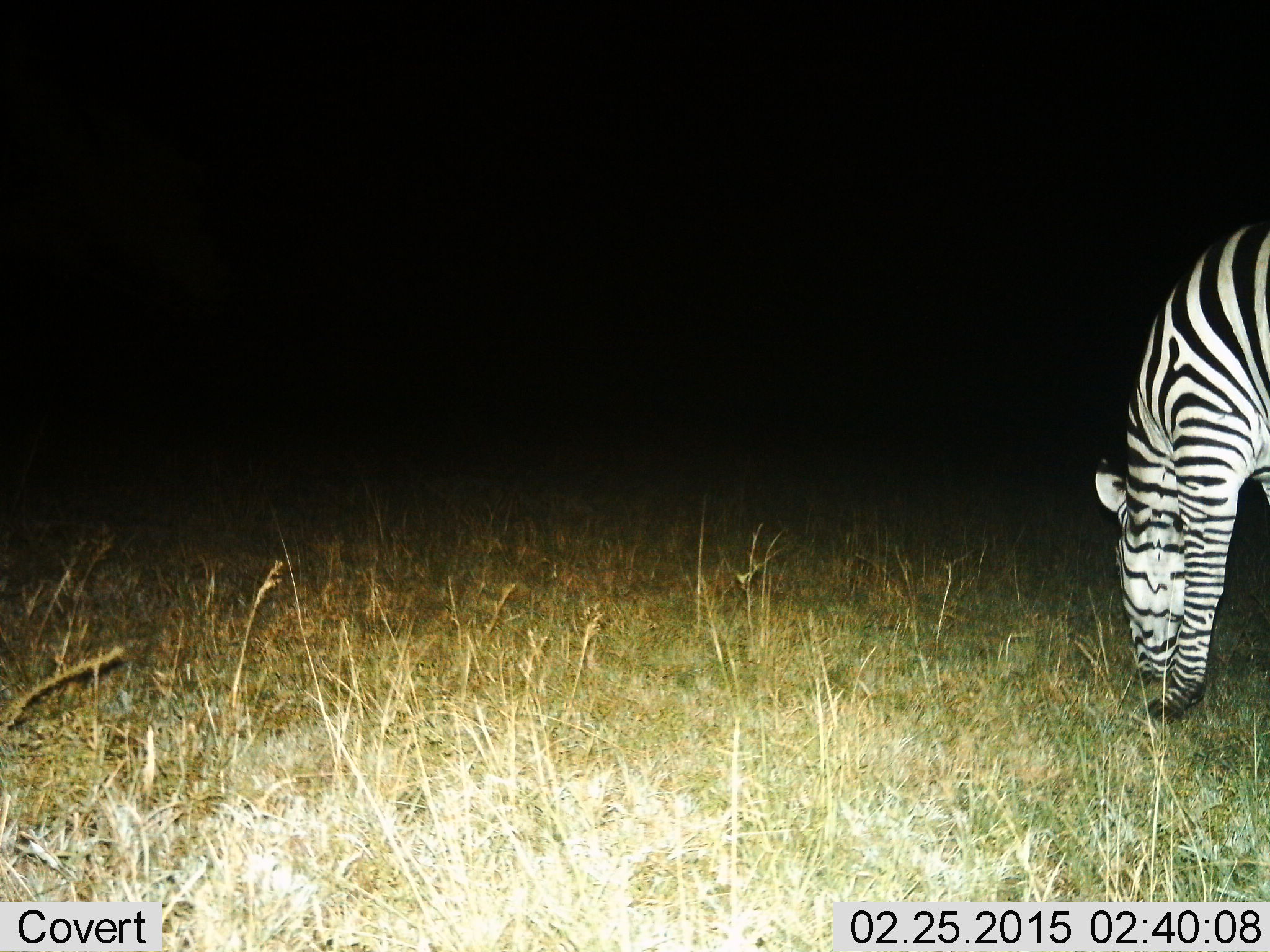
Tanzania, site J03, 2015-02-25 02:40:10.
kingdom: Animalia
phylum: Chordata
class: Mammalia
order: Perissodactyla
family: Equidae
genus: Equus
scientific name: Equus quagga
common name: plains zebra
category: zebra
Zebra (plains zebra) (Equus quagga), count 1. Behavior (volunteer vote fractions): standing 30%, resting 0%, moving 0%, interacting 0%. Young present (vote fraction): 0%. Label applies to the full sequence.